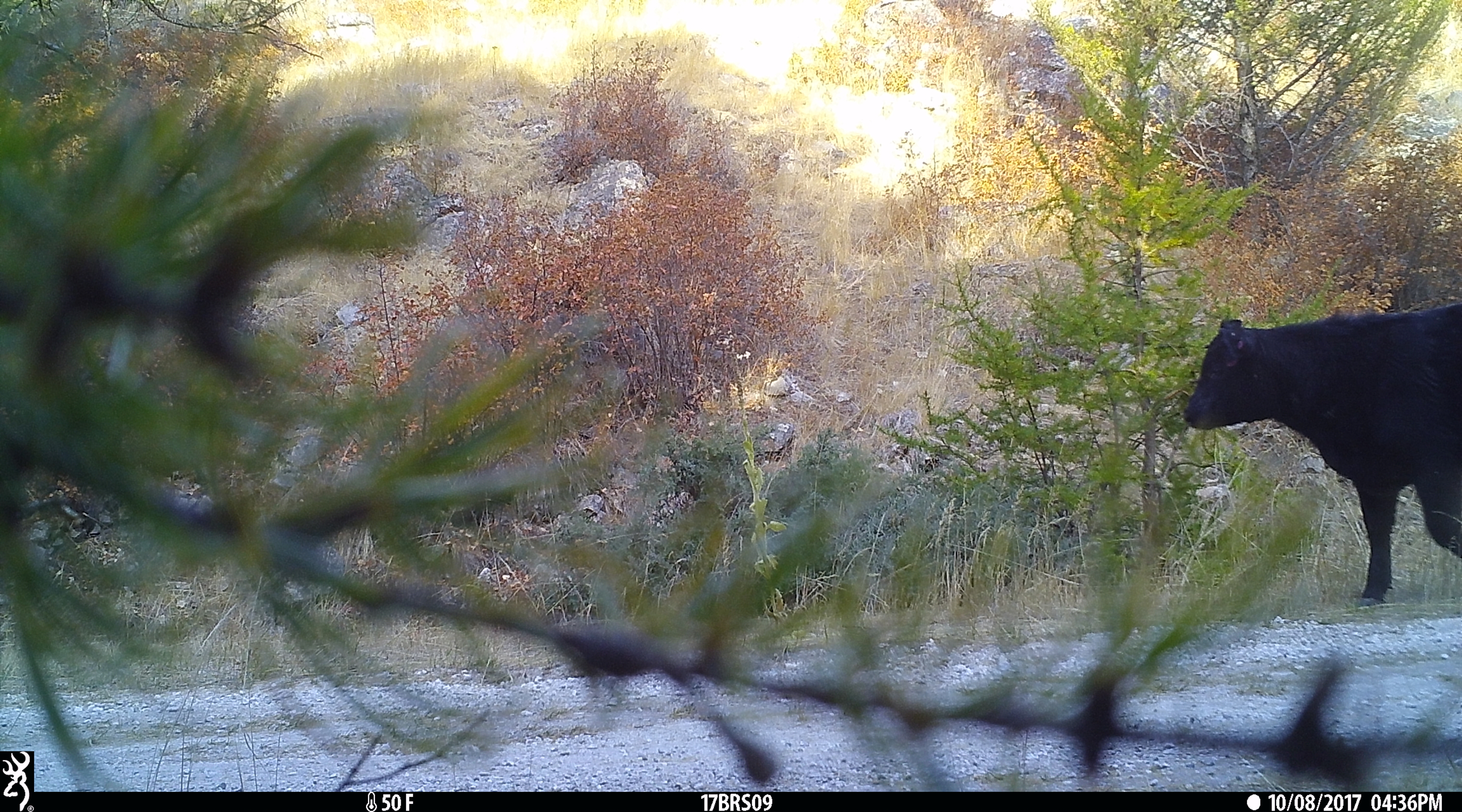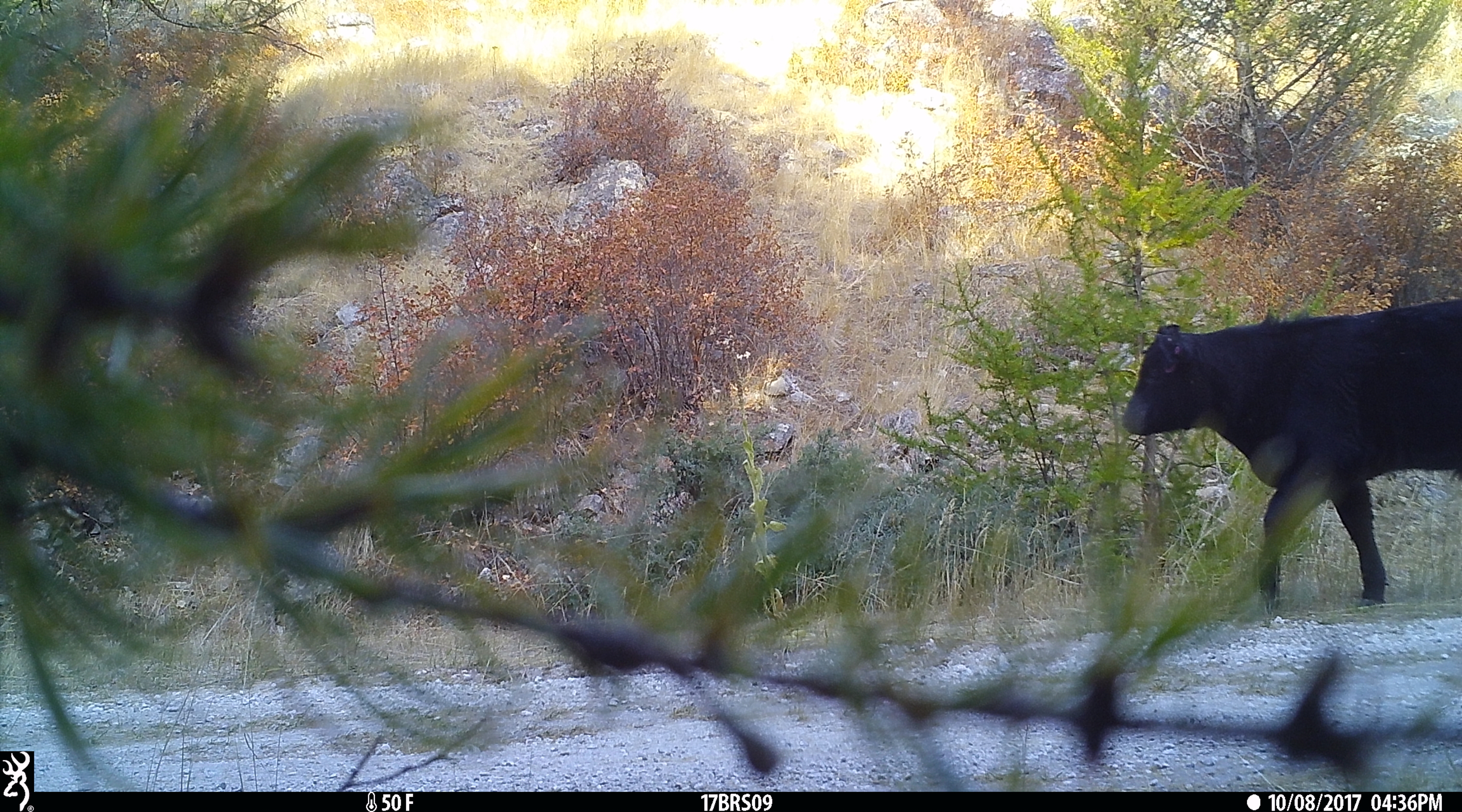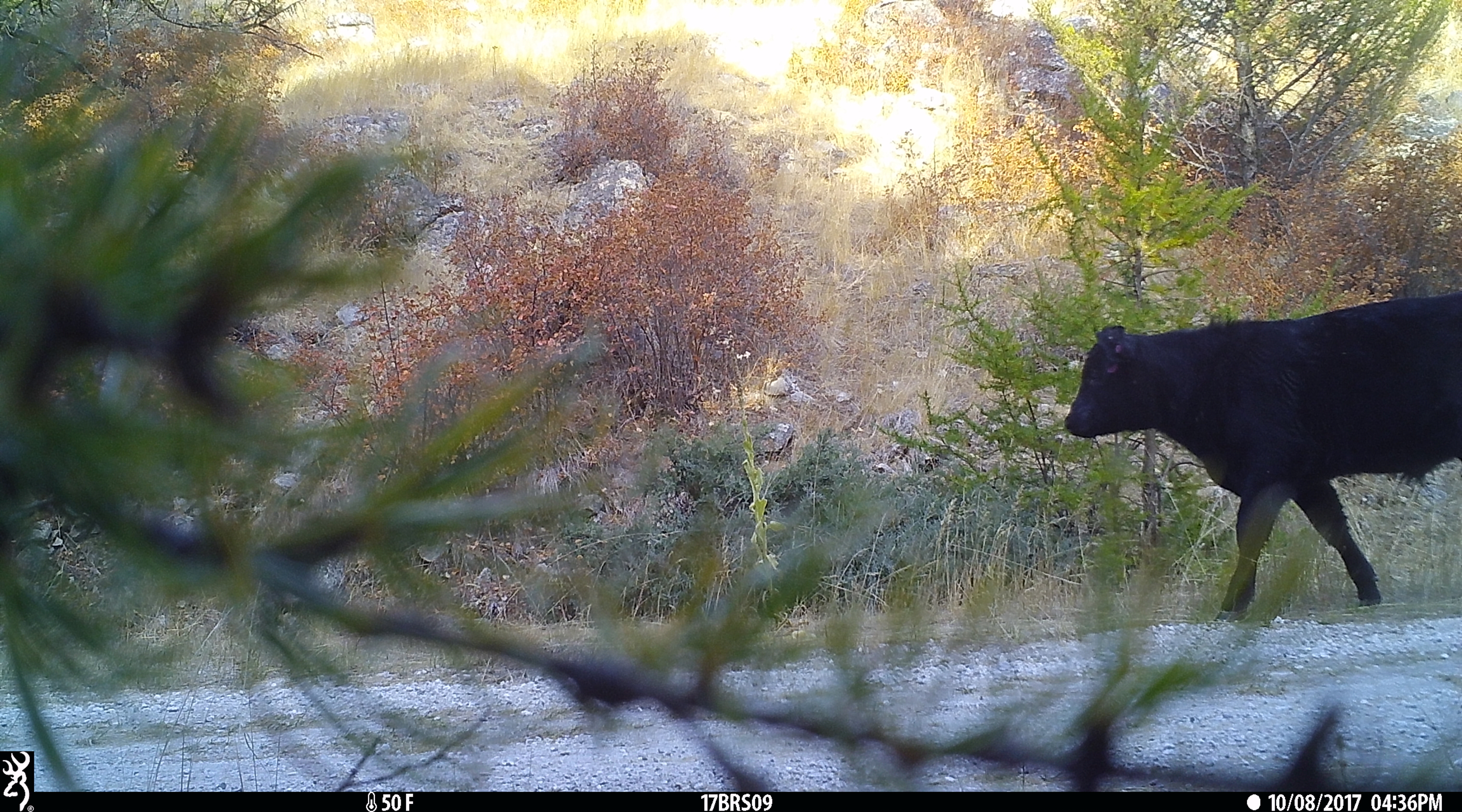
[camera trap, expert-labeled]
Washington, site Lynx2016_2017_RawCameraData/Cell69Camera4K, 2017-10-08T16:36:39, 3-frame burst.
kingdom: Animalia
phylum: Chordata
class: Mammalia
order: Artiodactyla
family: Bovidae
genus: Bos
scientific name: Bos taurus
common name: domestic cattle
Domestic cattle (Bos taurus). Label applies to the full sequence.